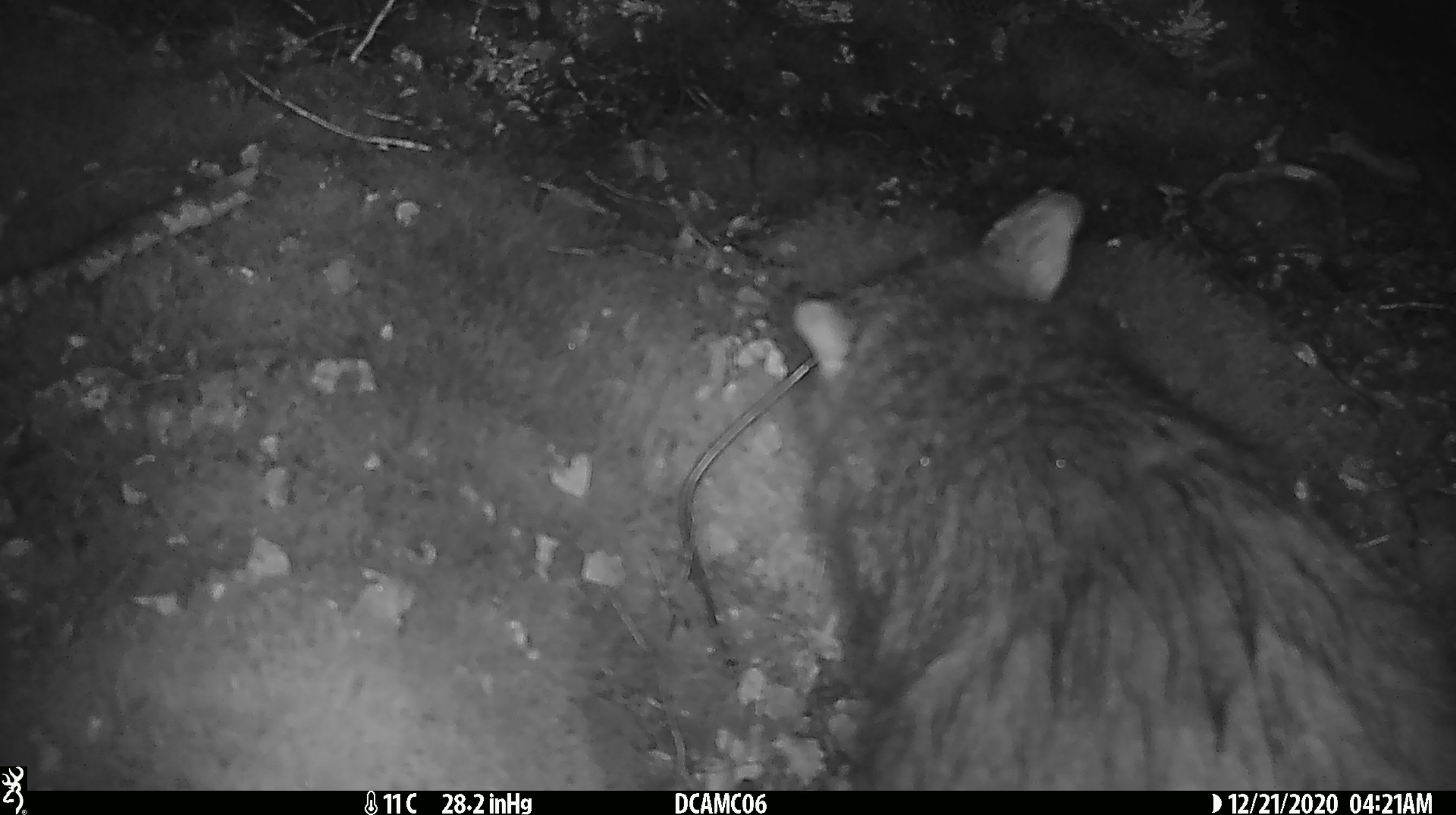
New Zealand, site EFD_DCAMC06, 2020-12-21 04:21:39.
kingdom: Animalia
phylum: Chordata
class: Mammalia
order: Diprotodontia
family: Phalangeridae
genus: Trichosurus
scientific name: Trichosurus vulpecula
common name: common brushtail possum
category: possum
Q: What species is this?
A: Possum (common brushtail possum) (Trichosurus vulpecula).